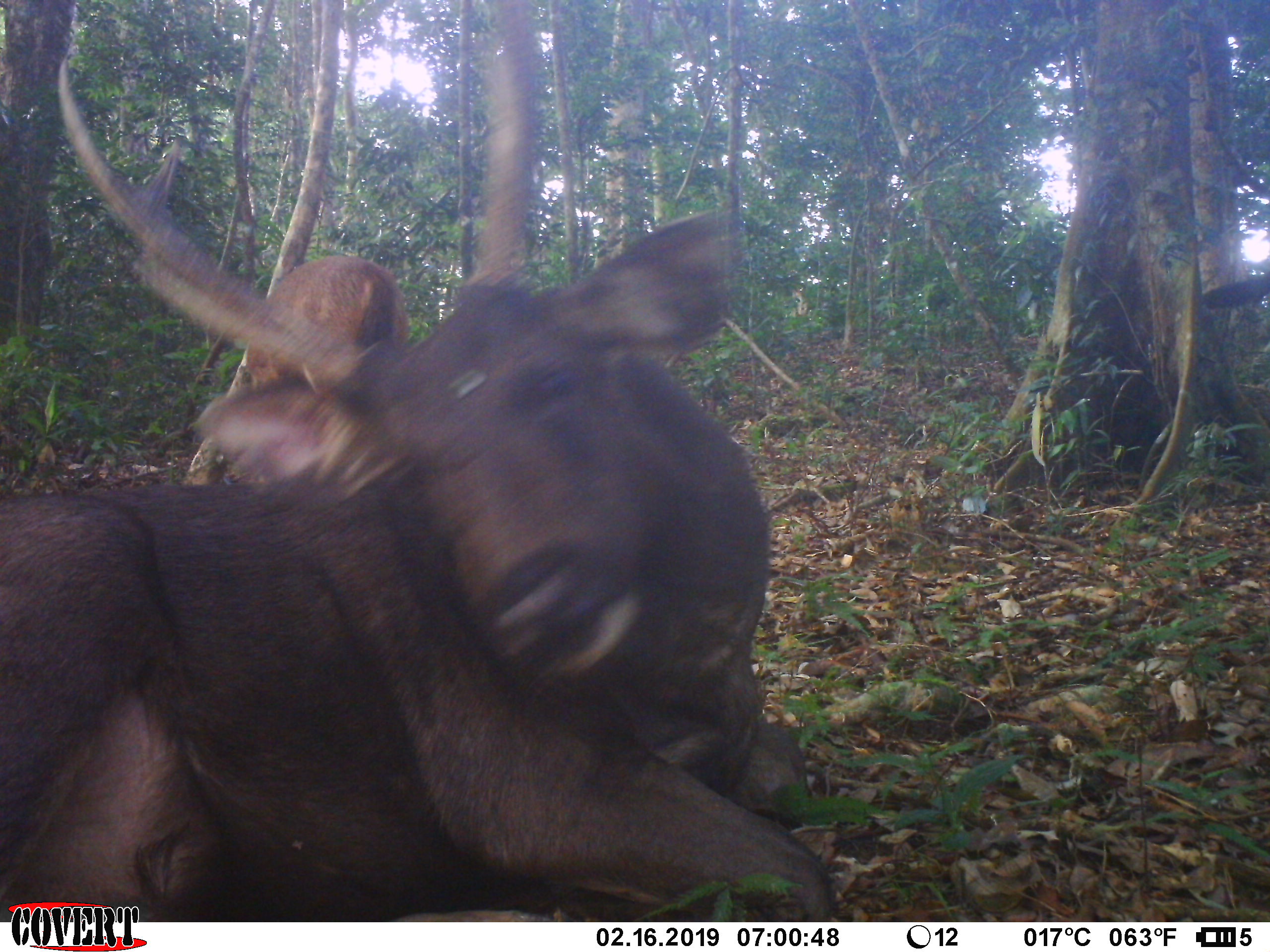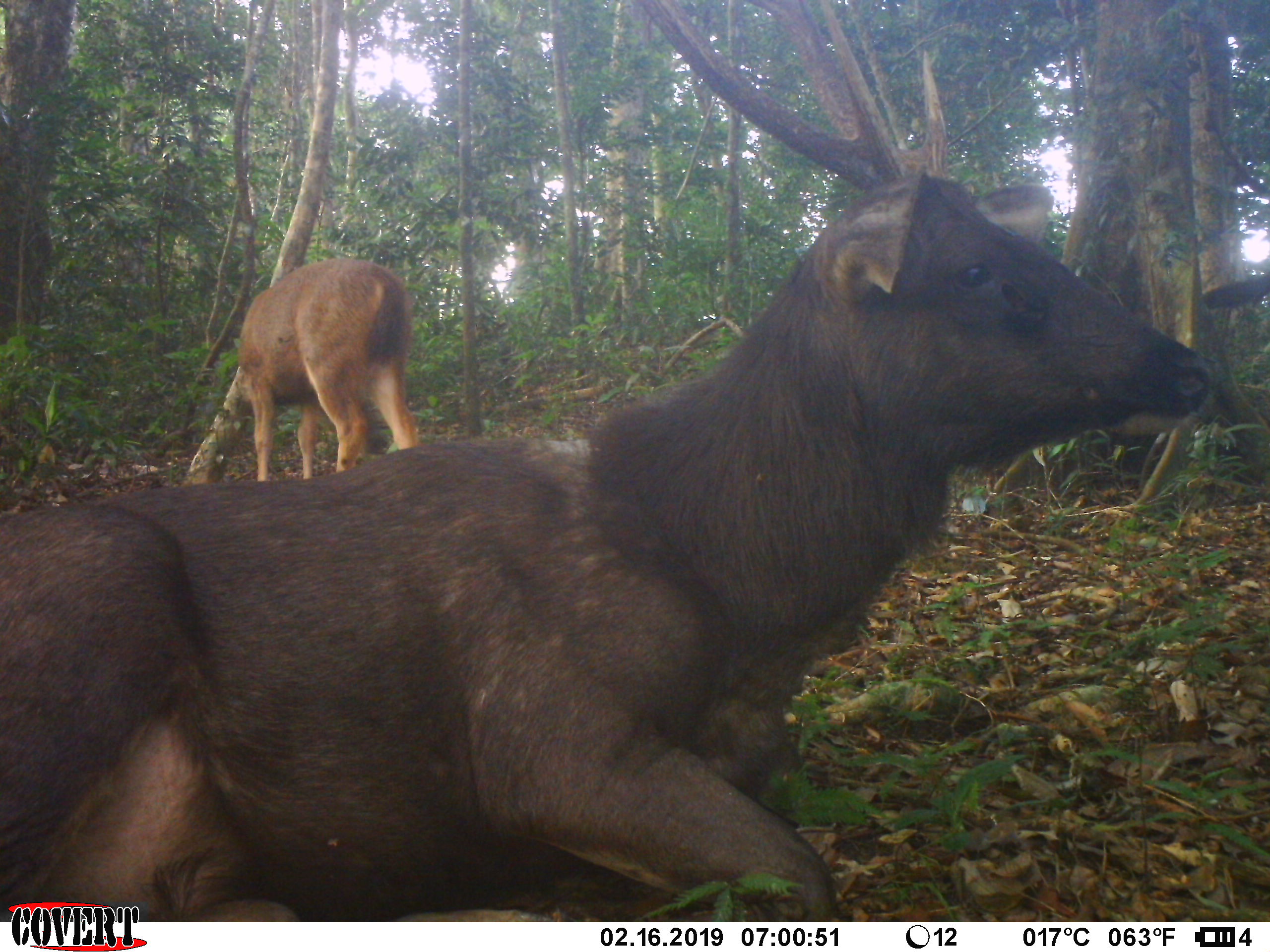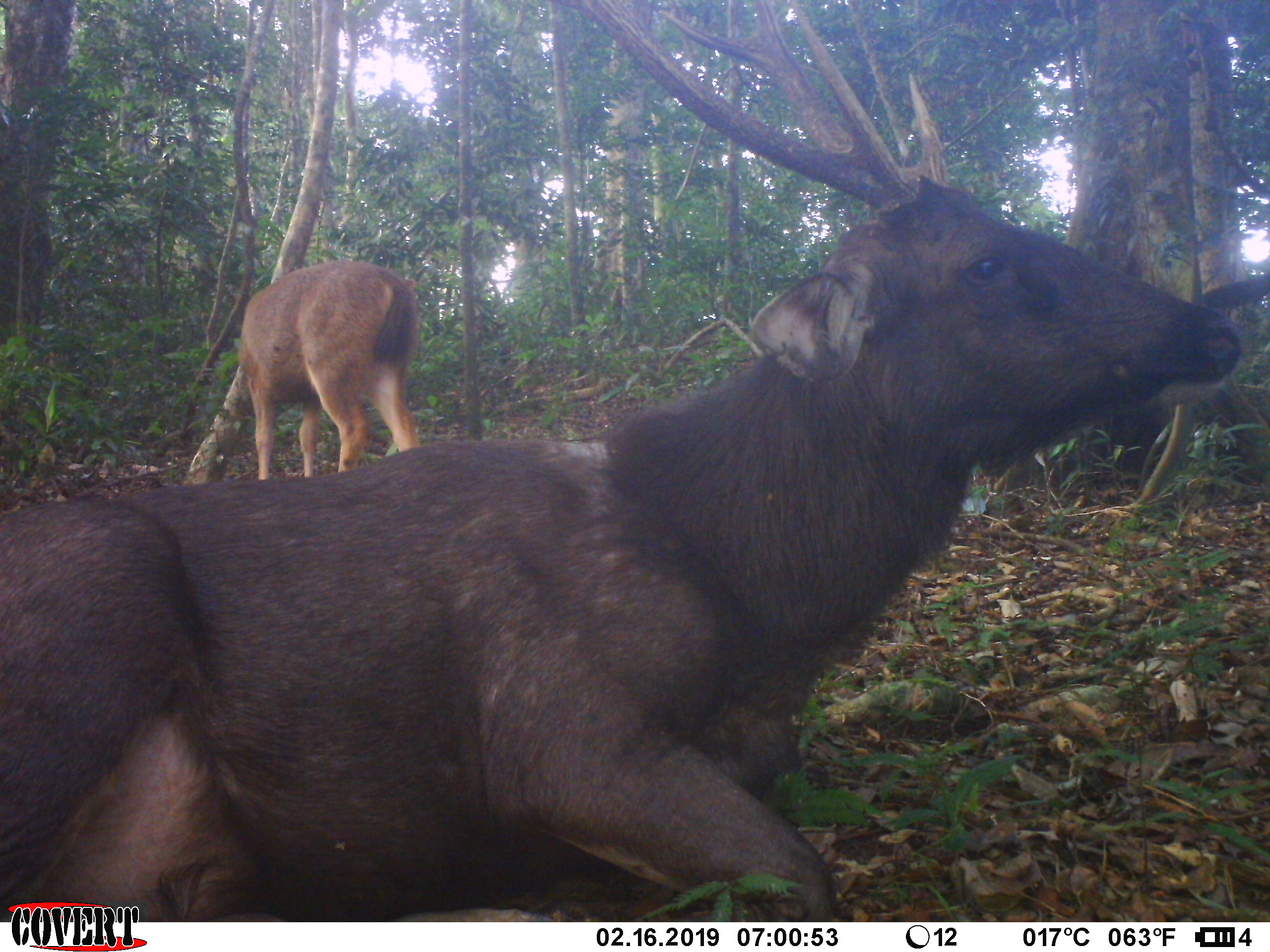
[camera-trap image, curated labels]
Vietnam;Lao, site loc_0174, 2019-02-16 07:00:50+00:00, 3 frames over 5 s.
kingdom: Animalia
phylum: Chordata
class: Mammalia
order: Artiodactyla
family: Cervidae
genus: Rusa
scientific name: Rusa unicolor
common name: sambar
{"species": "sambar (Rusa unicolor)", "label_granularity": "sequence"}